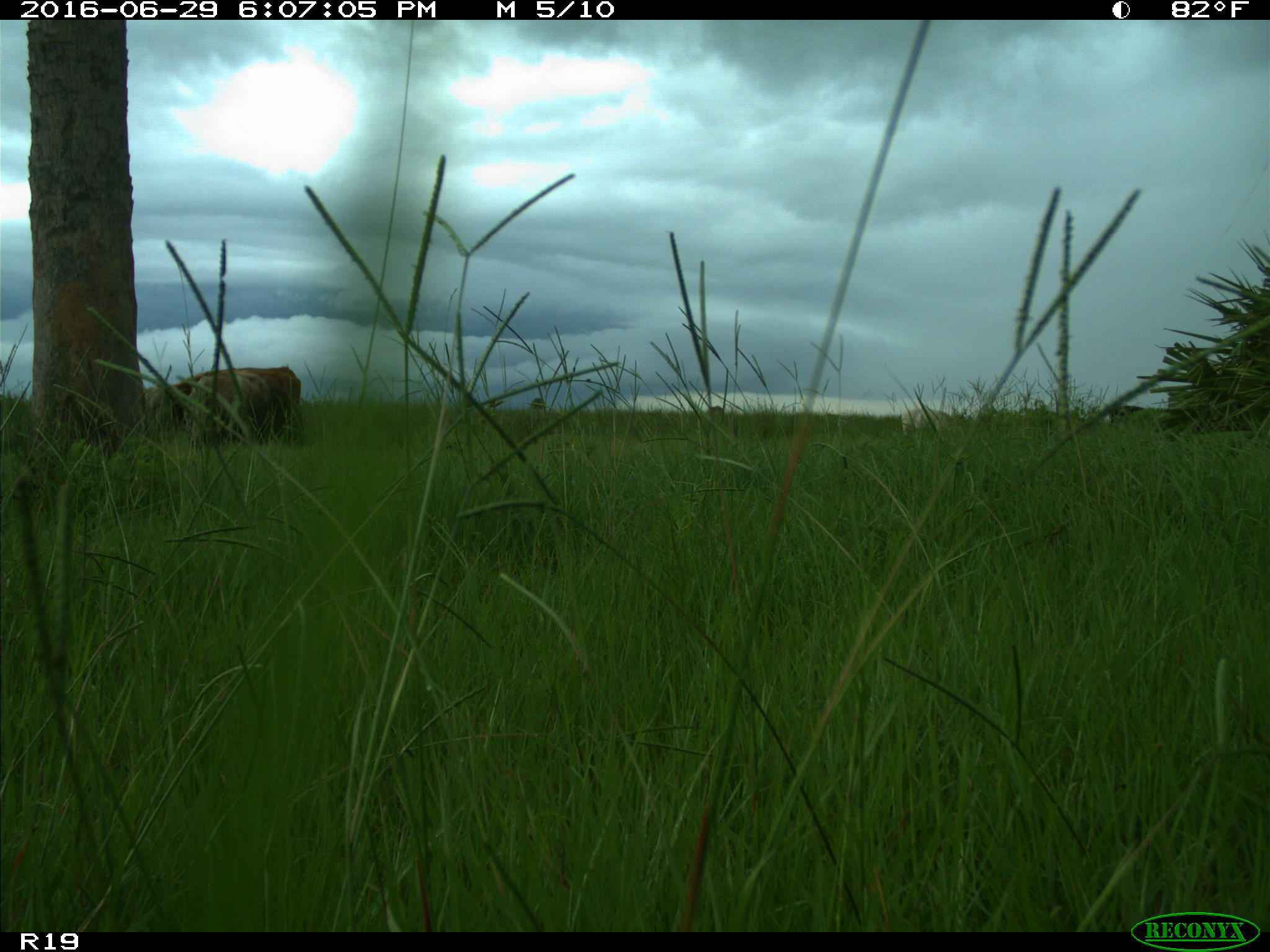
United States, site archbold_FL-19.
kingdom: Animalia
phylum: Chordata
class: Mammalia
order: Artiodactyla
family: Bovidae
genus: Bos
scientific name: Bos taurus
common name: domestic cow